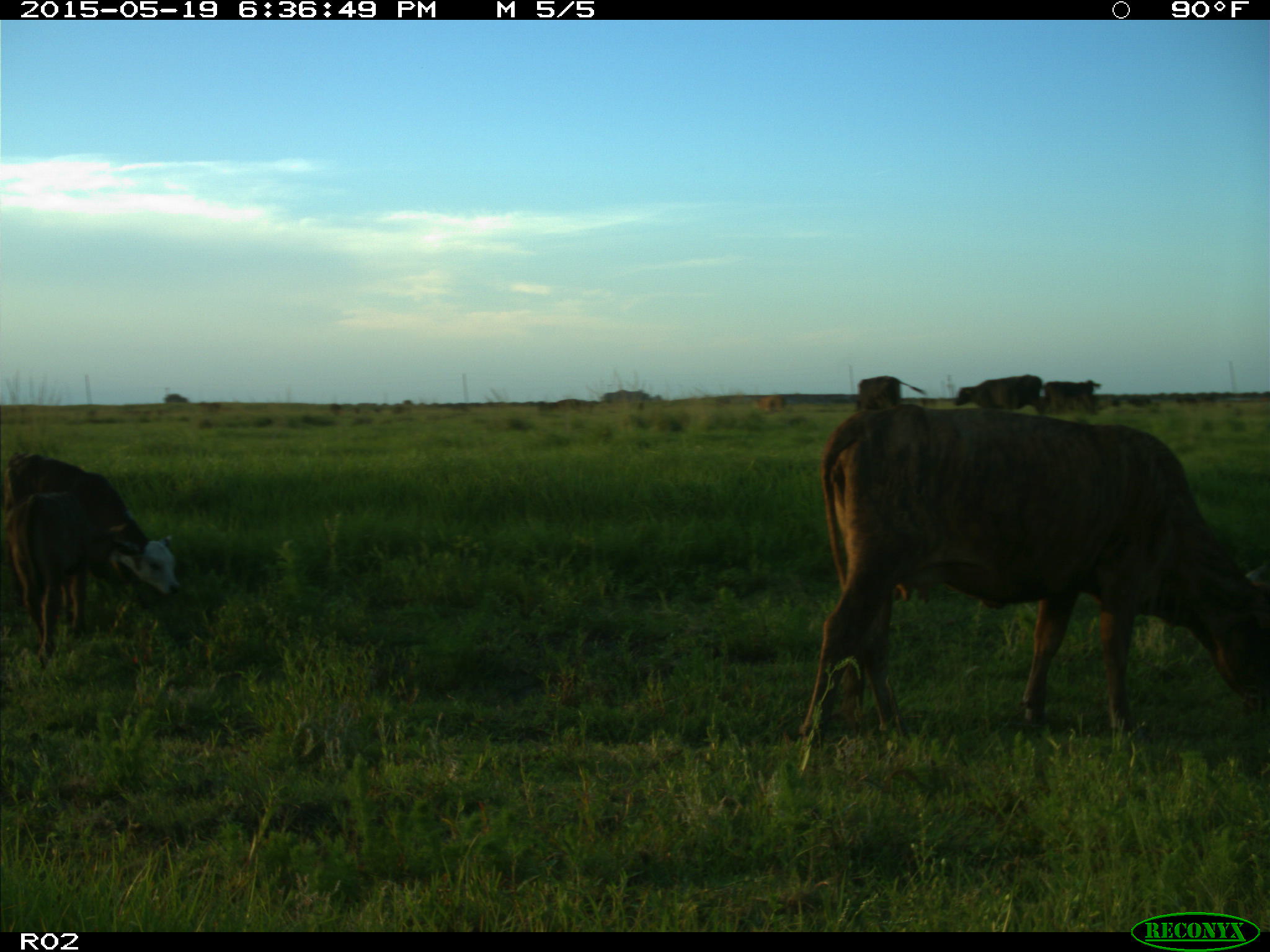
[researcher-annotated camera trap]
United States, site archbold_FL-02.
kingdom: Animalia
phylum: Chordata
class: Mammalia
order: Artiodactyla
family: Bovidae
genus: Bos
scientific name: Bos taurus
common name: domestic cow